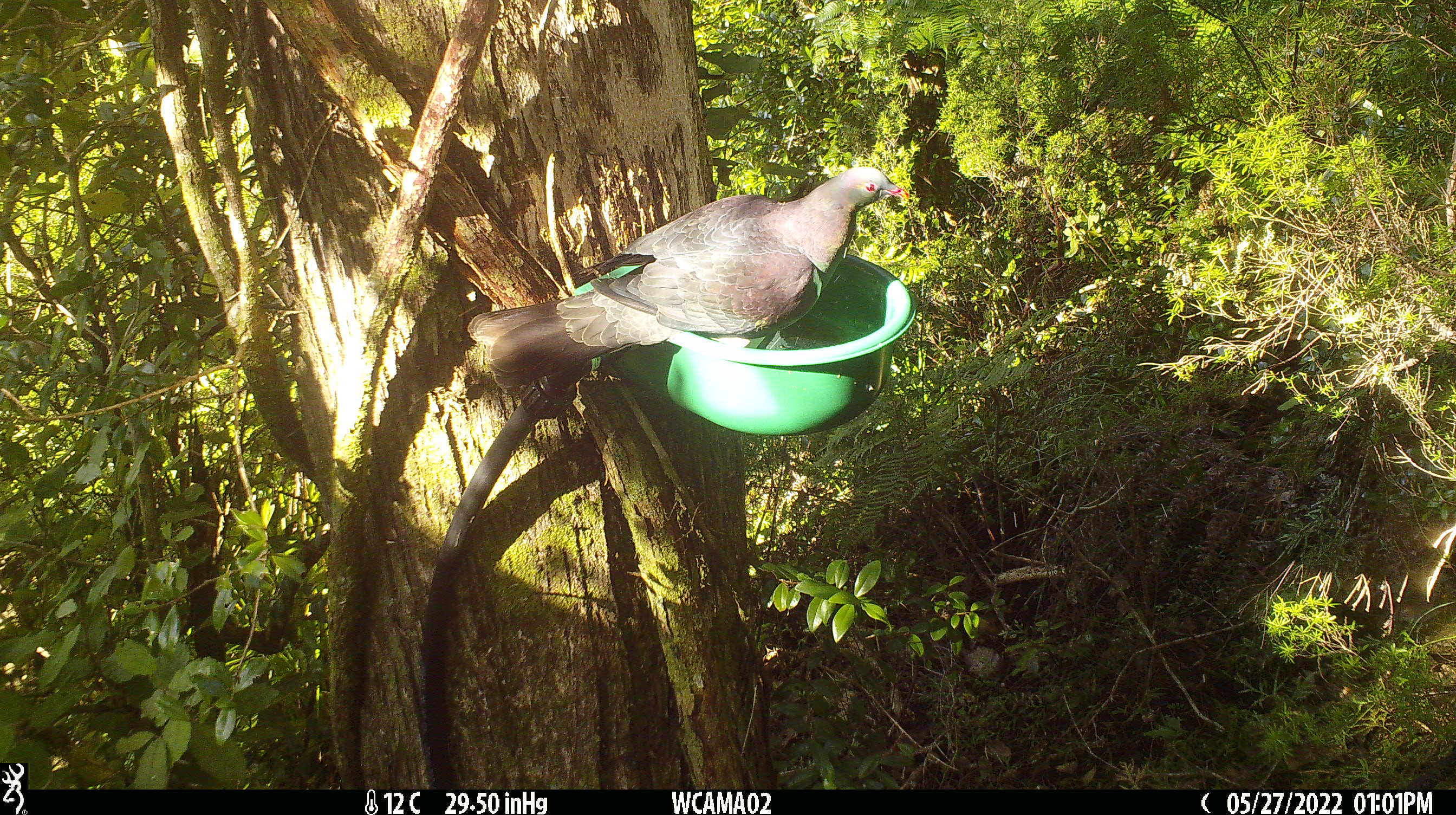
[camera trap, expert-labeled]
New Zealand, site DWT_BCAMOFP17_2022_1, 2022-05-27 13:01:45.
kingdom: Animalia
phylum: Chordata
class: Aves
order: Columbiformes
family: Columbidae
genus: Hemiphaga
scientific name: Hemiphaga novaeseelandiae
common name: new zealand pigeon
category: kereru